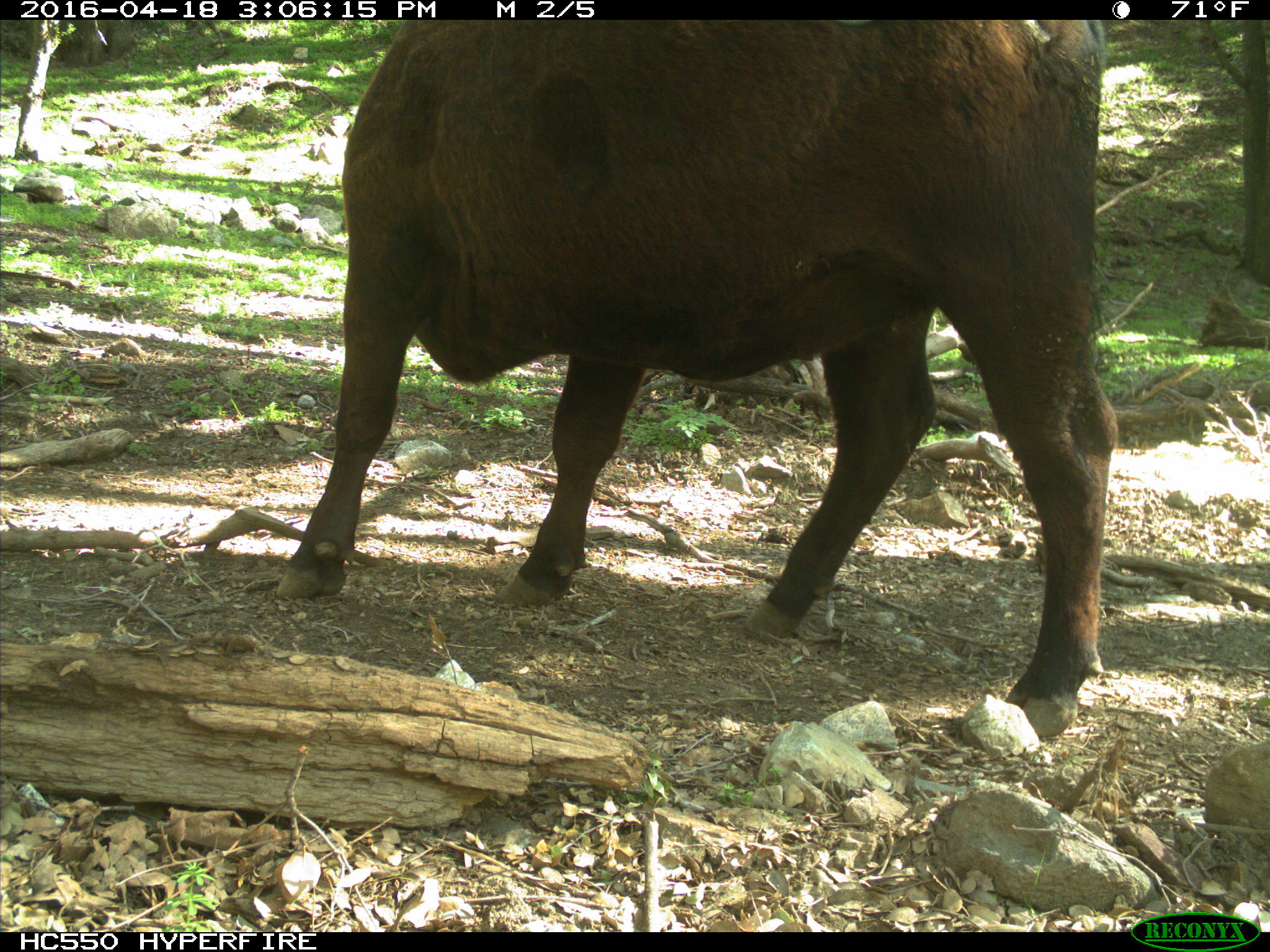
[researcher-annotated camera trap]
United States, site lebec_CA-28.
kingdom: Animalia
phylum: Chordata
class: Mammalia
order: Artiodactyla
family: Bovidae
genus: Bos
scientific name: Bos taurus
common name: domestic cow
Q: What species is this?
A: Bos taurus (domestic cow).